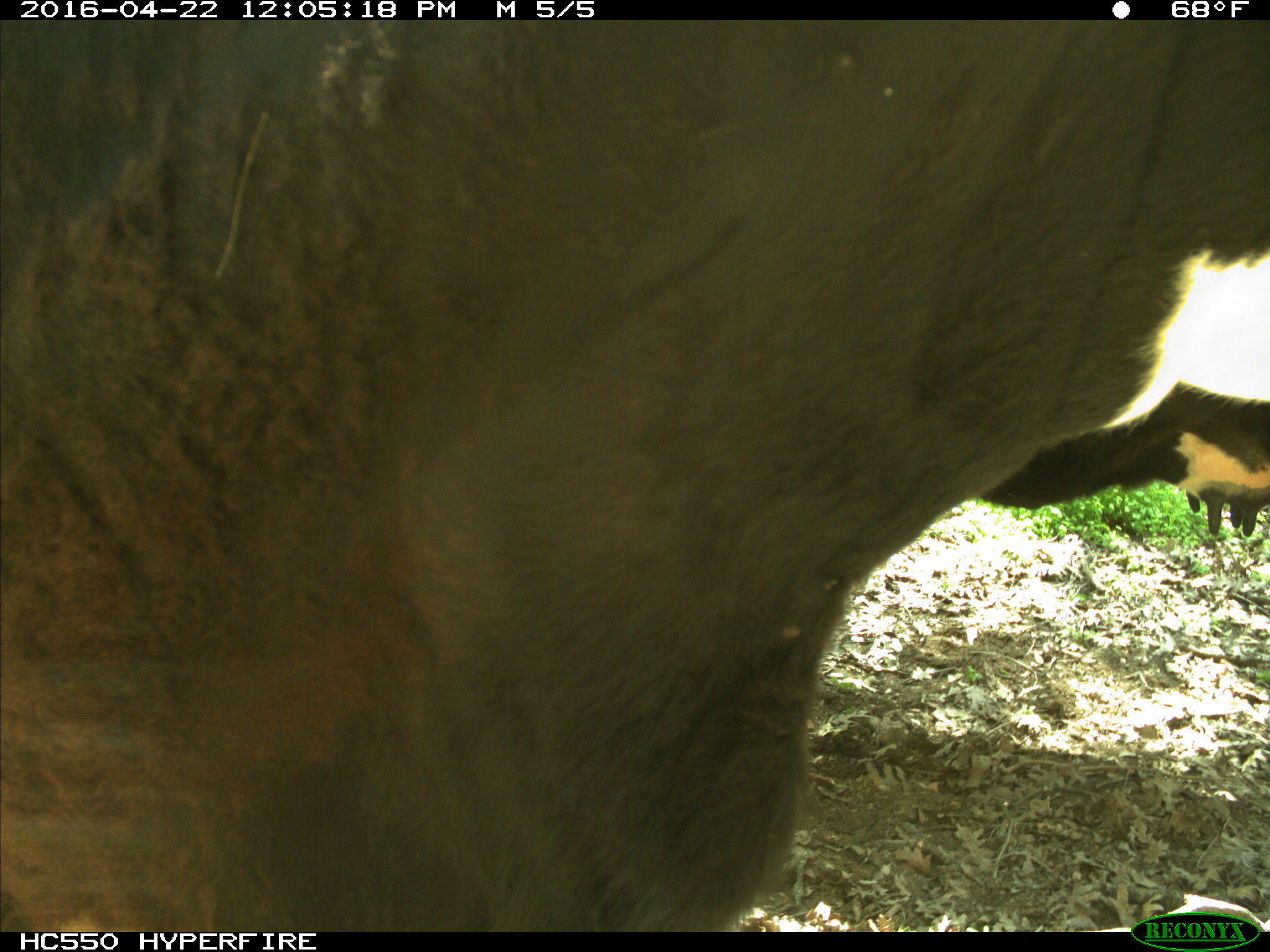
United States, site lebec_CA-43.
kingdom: Animalia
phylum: Chordata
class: Mammalia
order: Artiodactyla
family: Bovidae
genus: Bos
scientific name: Bos taurus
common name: domestic cow